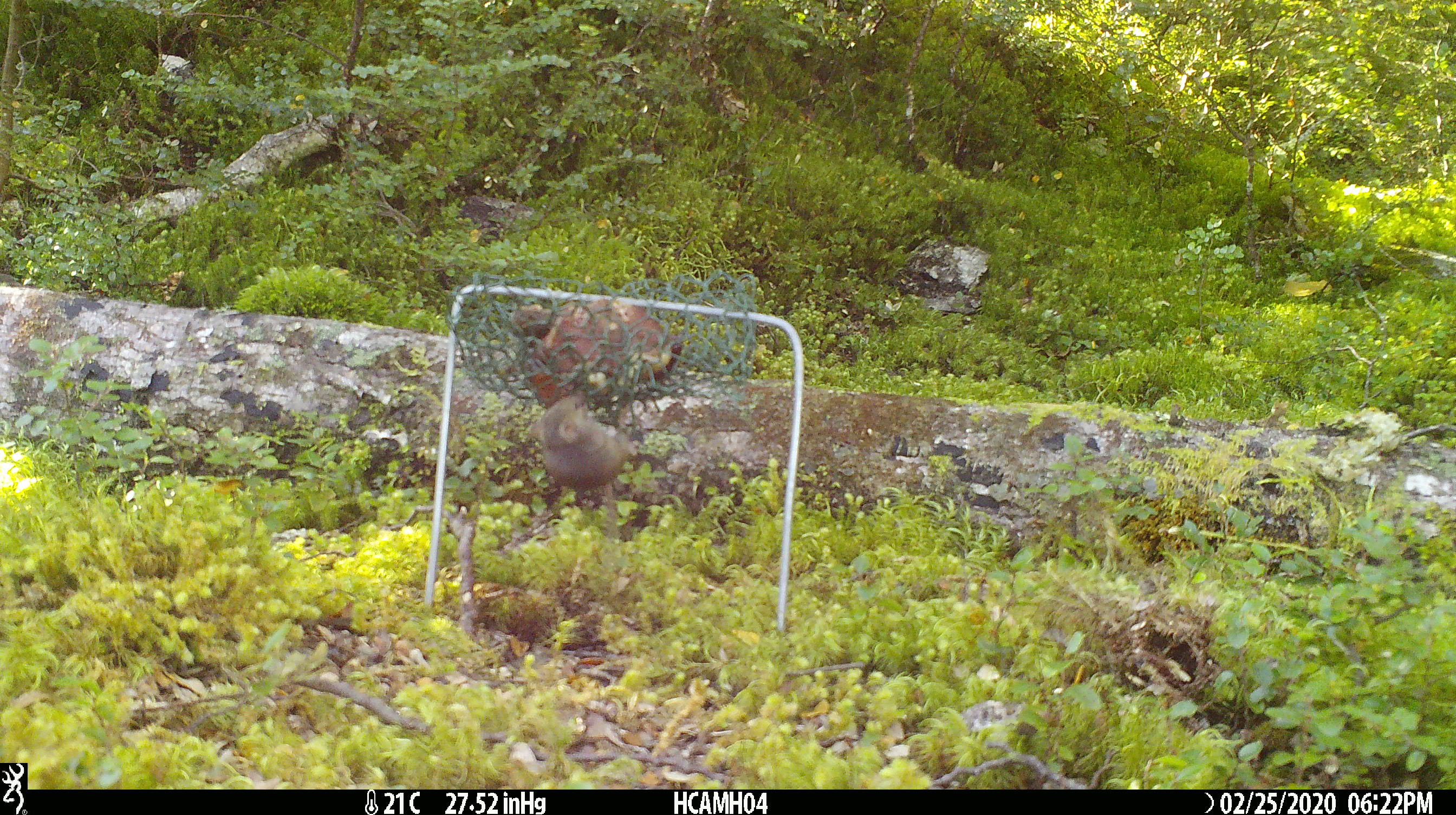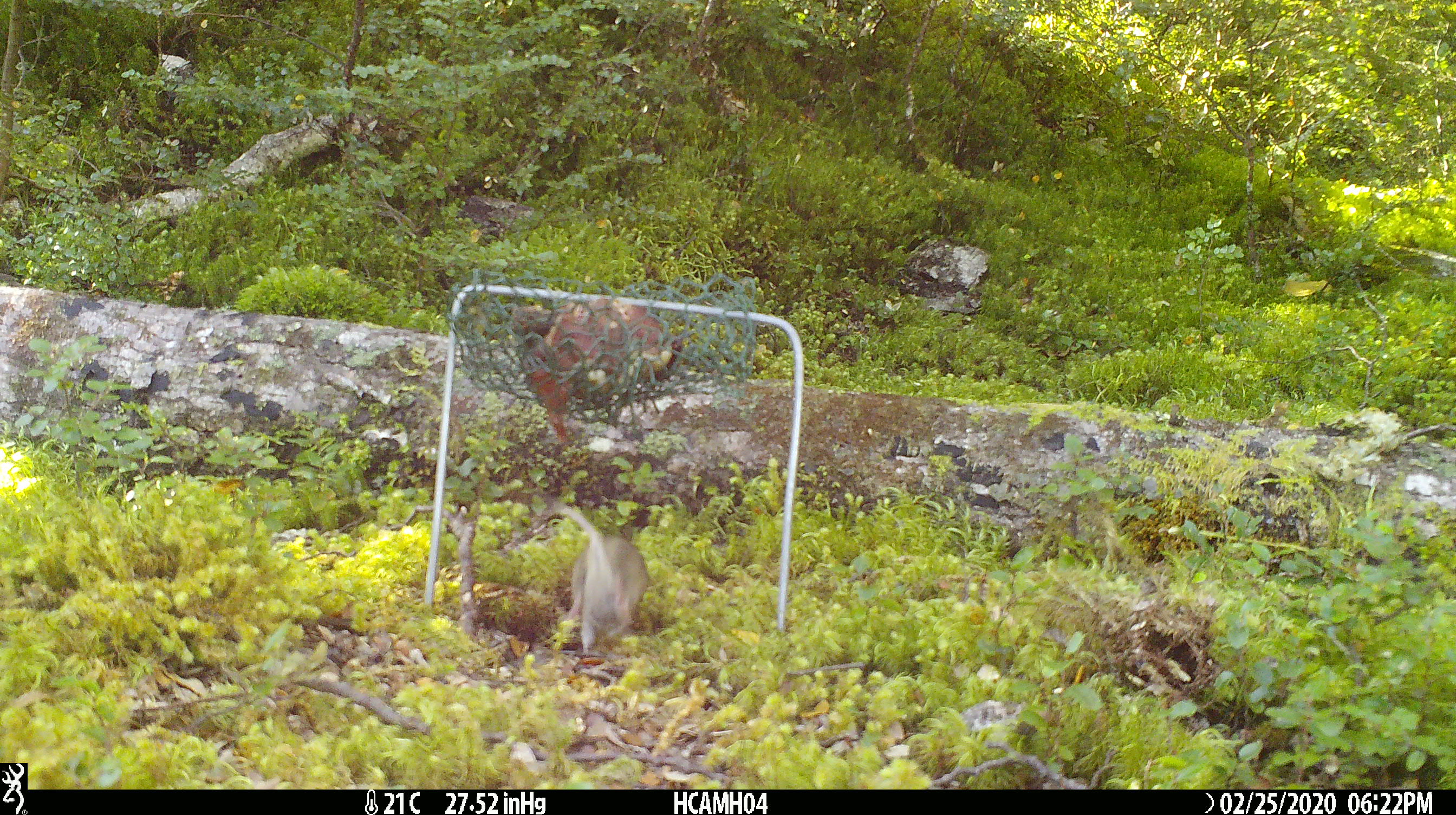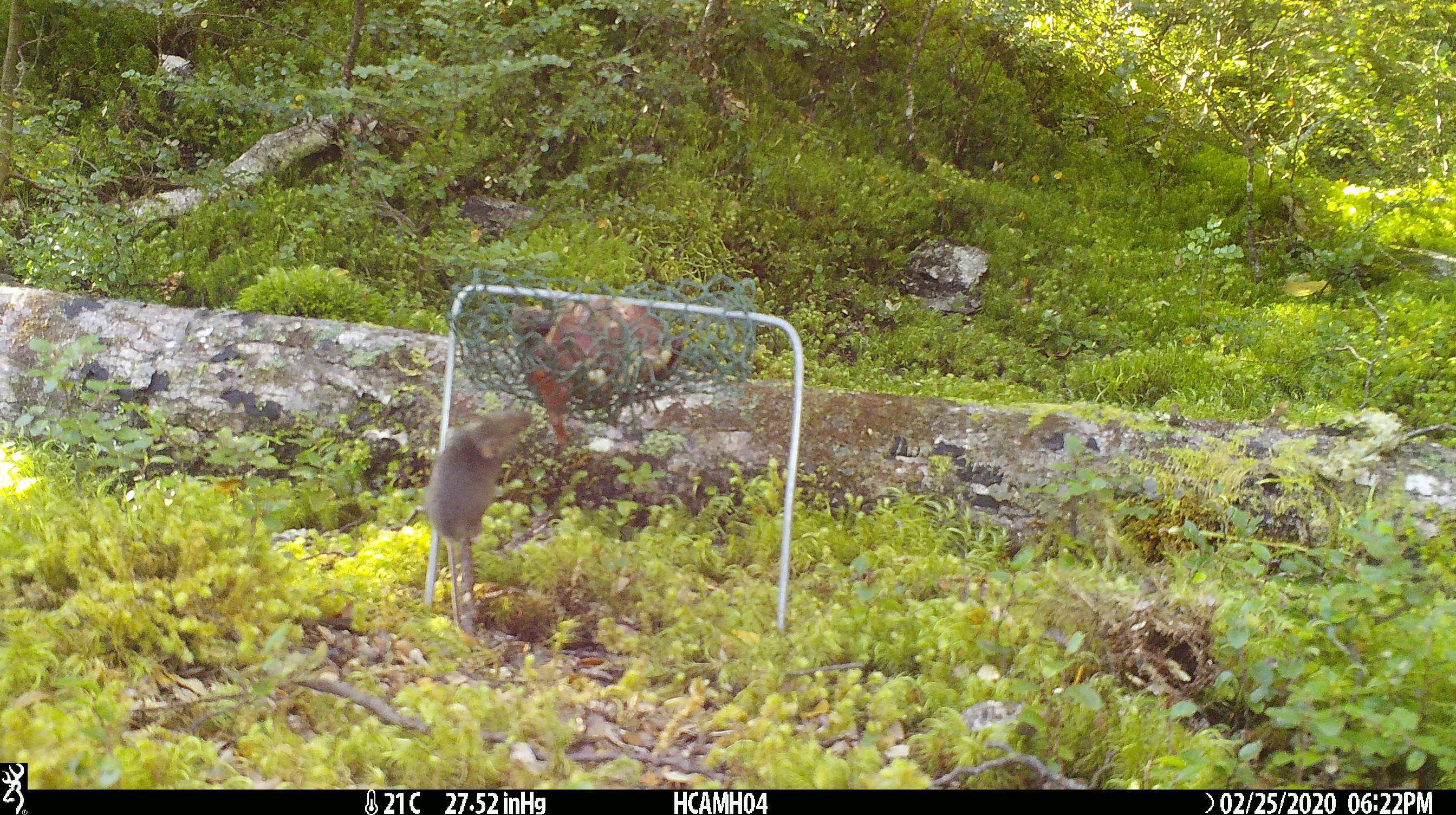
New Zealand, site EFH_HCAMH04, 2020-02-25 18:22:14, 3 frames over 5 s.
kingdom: Animalia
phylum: Chordata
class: Mammalia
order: Rodentia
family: Muridae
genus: Mus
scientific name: Mus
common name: mouse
Mouse (Mus).